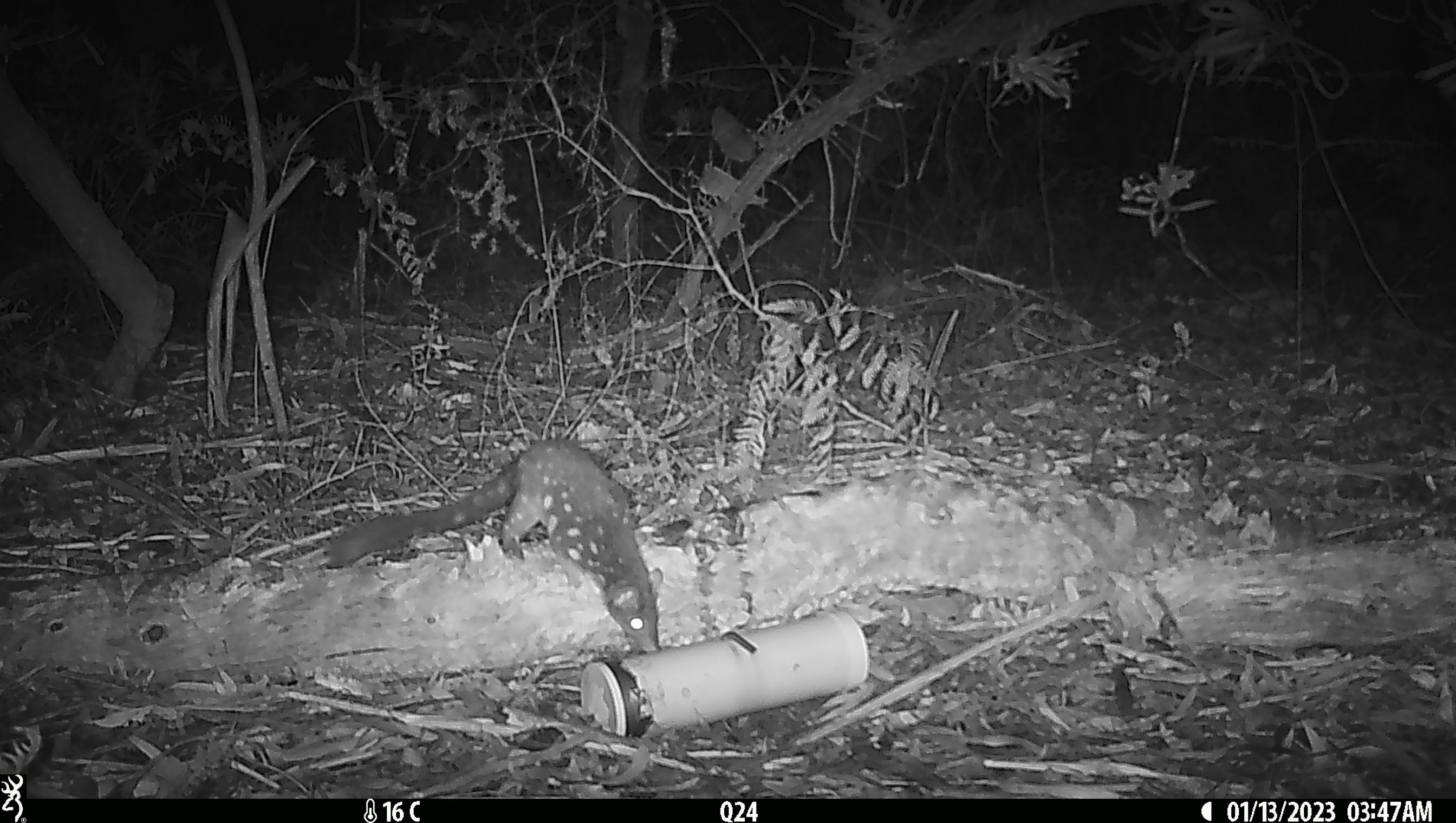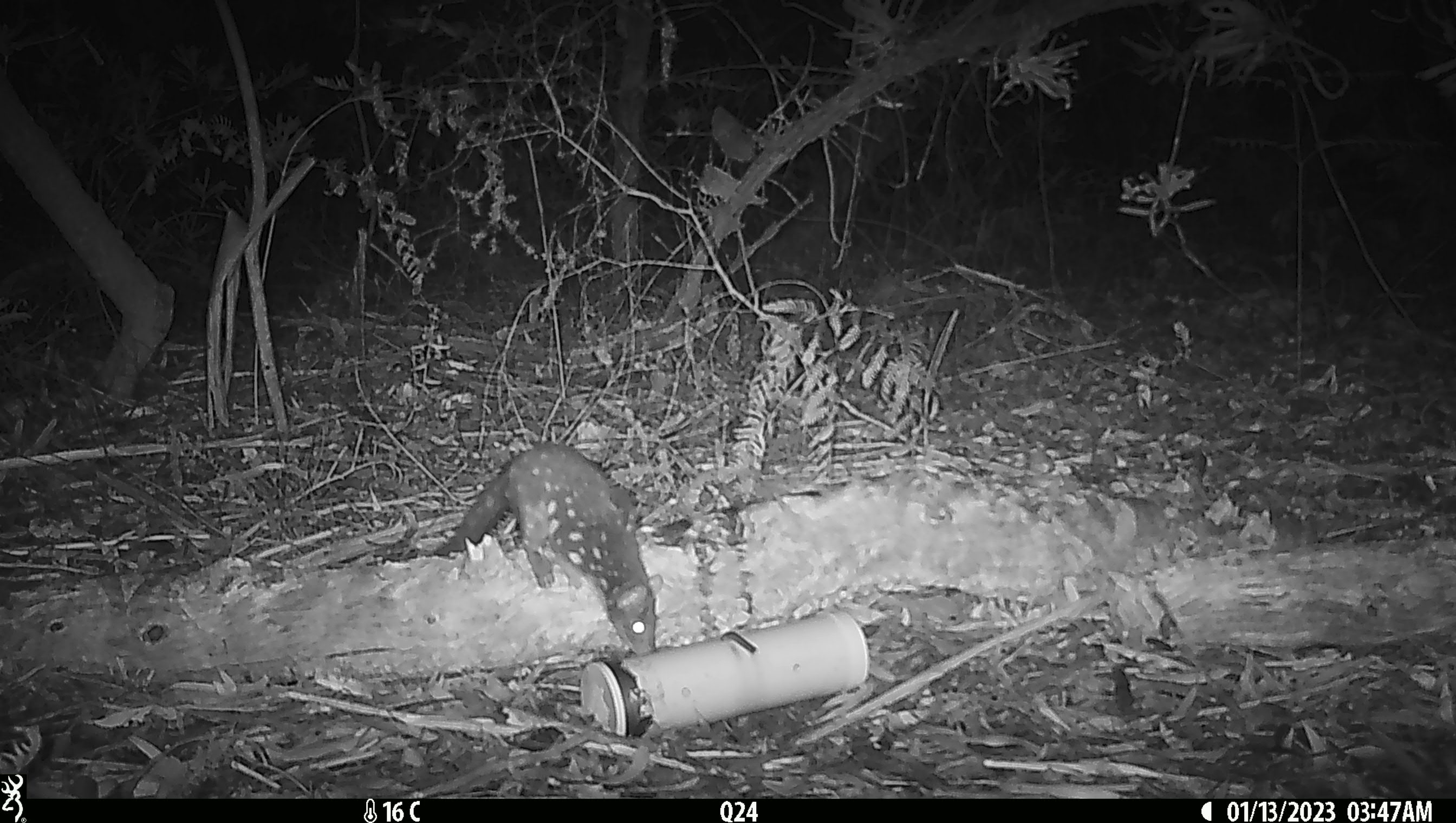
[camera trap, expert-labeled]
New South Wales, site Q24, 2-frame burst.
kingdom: Animalia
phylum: Chordata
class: Mammalia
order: Dasyuromorphia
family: Dasyuridae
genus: Dasyurus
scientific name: Dasyurus maculatus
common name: spotted-tailed quoll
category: quoll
Quoll (spotted-tailed quoll) (Dasyurus maculatus).